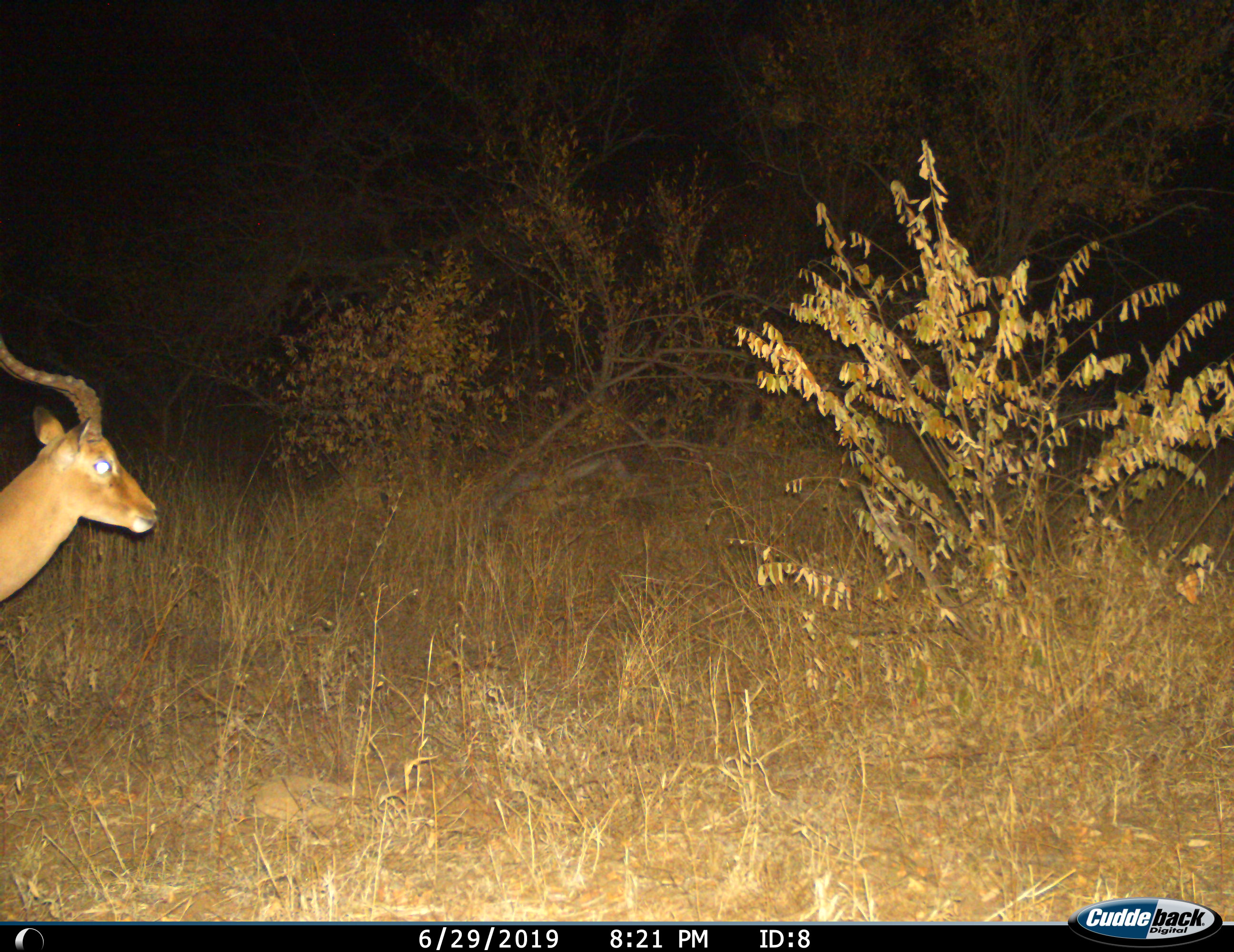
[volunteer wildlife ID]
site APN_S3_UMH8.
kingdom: Animalia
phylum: Chordata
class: Mammalia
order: Artiodactyla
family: Bovidae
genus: Aepyceros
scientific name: Aepyceros melampus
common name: impala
Impala (Aepyceros melampus), count 1. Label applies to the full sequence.